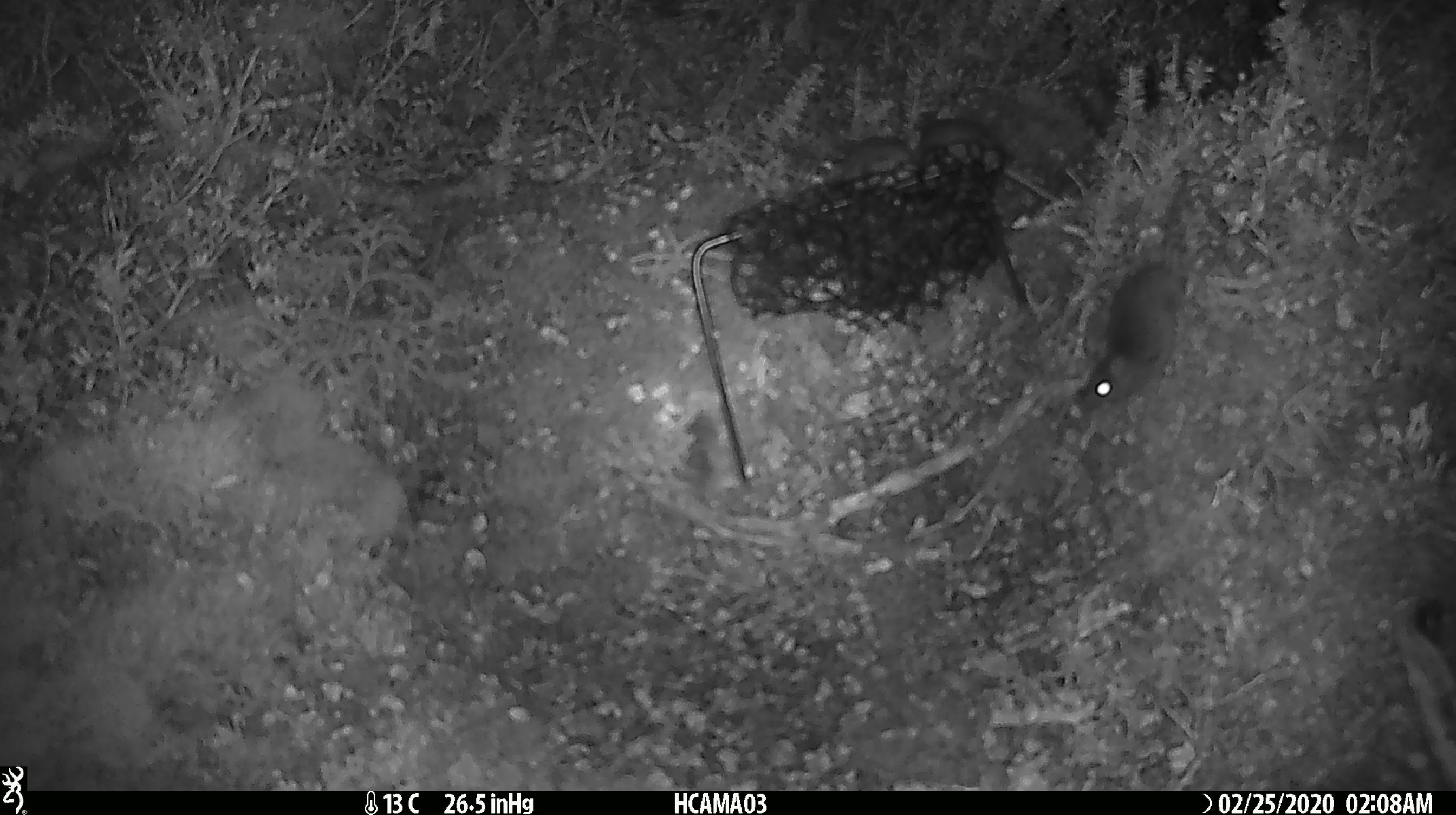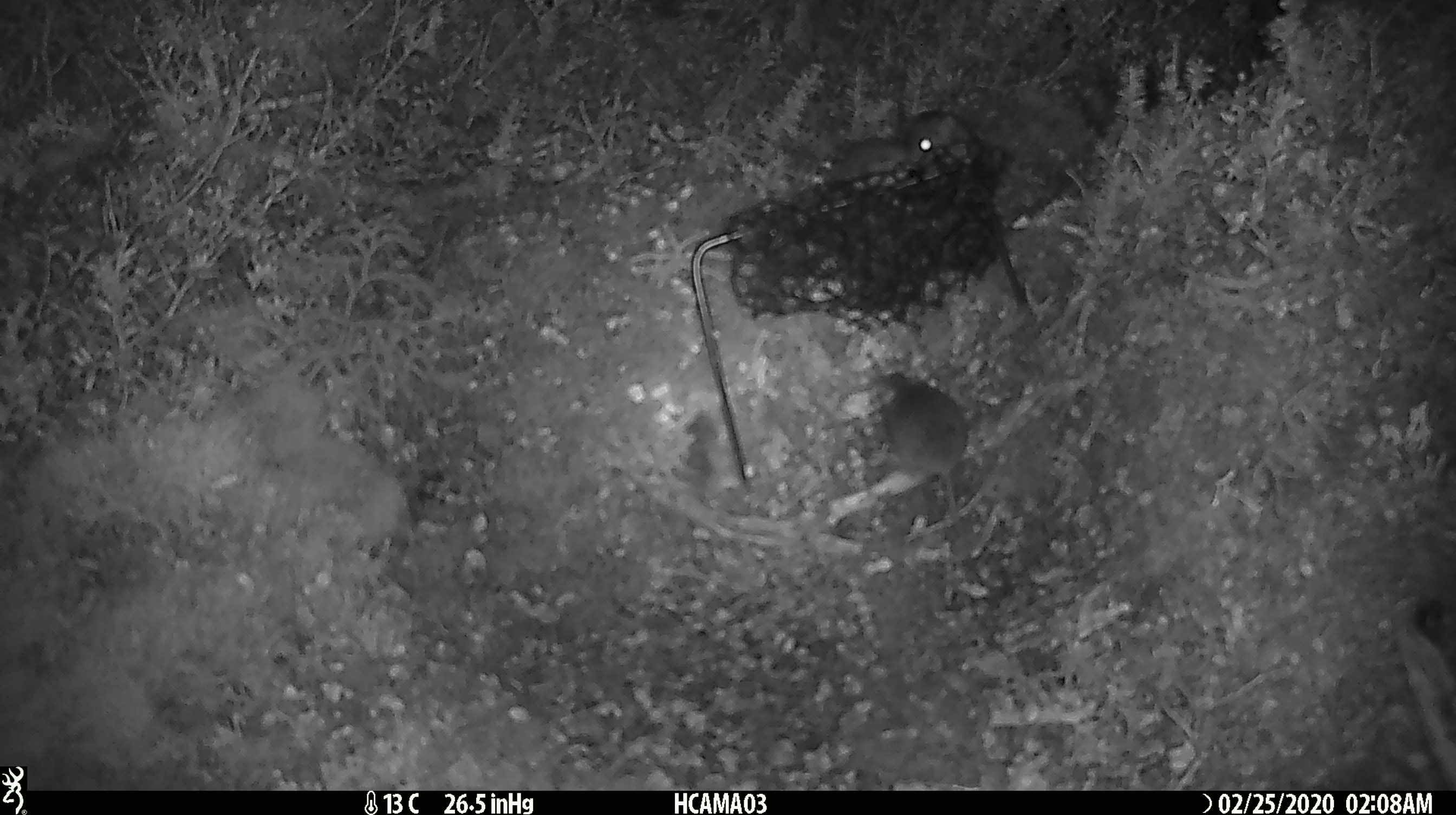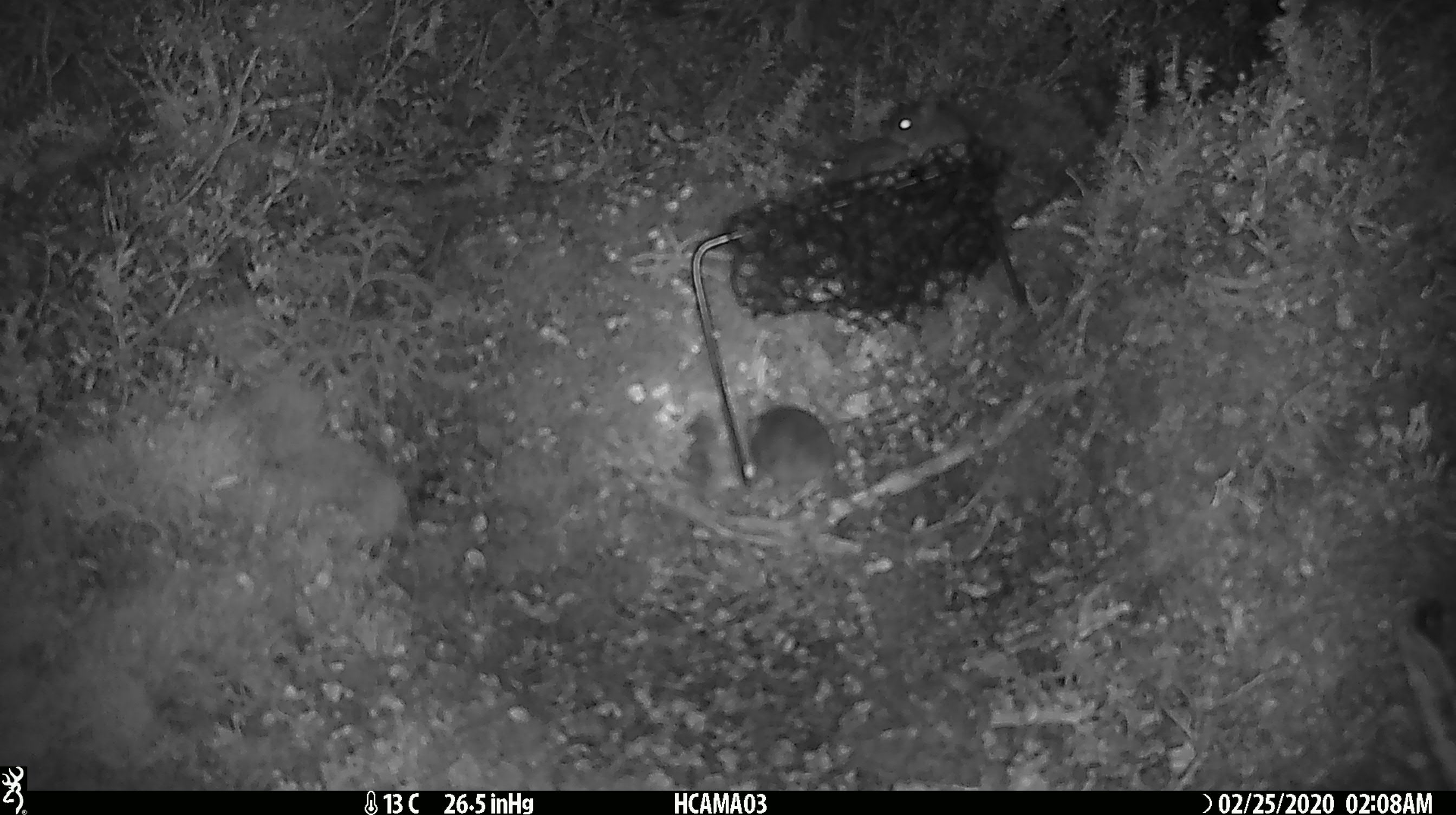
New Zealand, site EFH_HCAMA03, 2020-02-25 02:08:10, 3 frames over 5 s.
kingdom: Animalia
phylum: Chordata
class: Mammalia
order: Rodentia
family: Muridae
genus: Mus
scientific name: Mus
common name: mouse